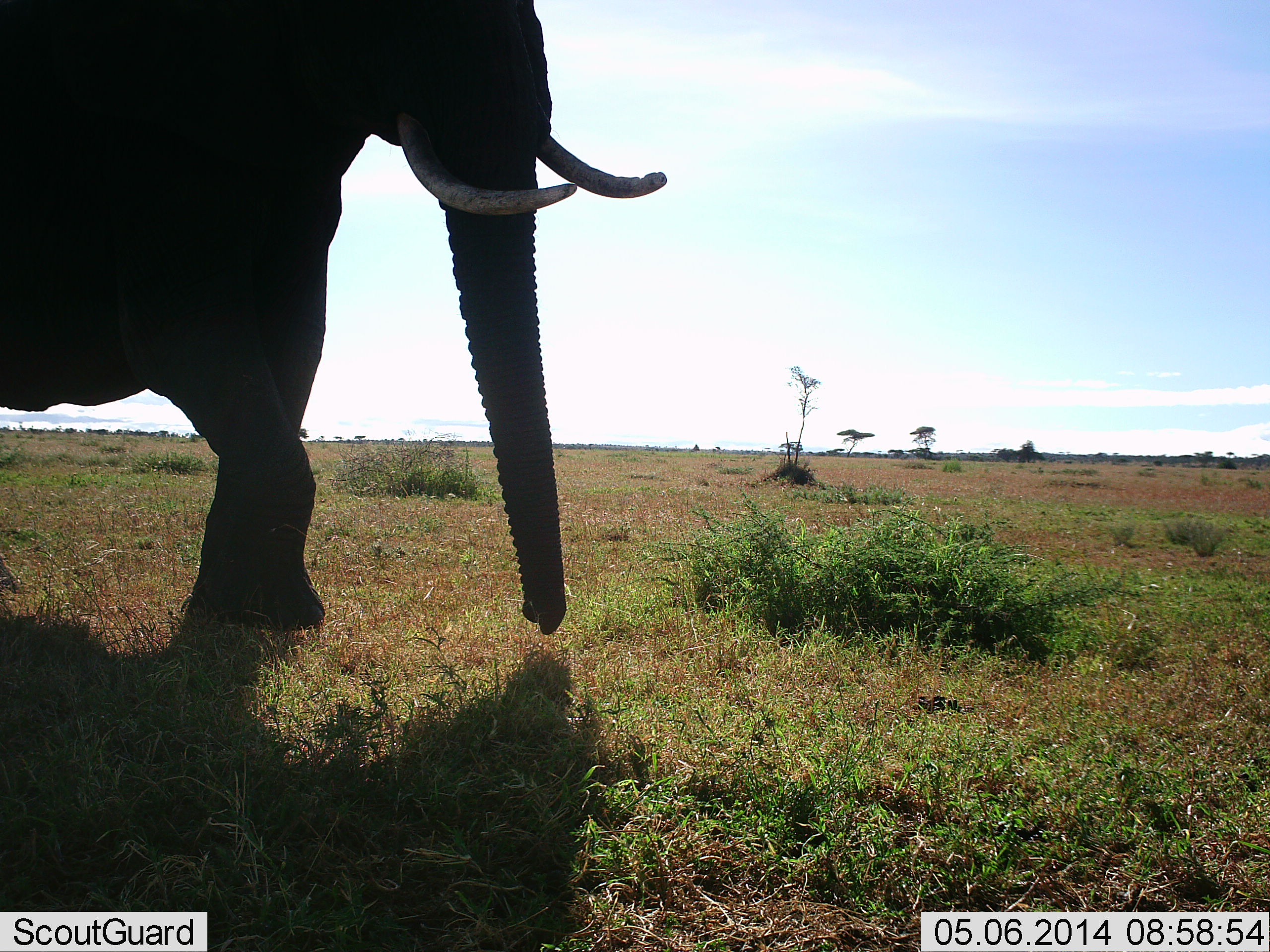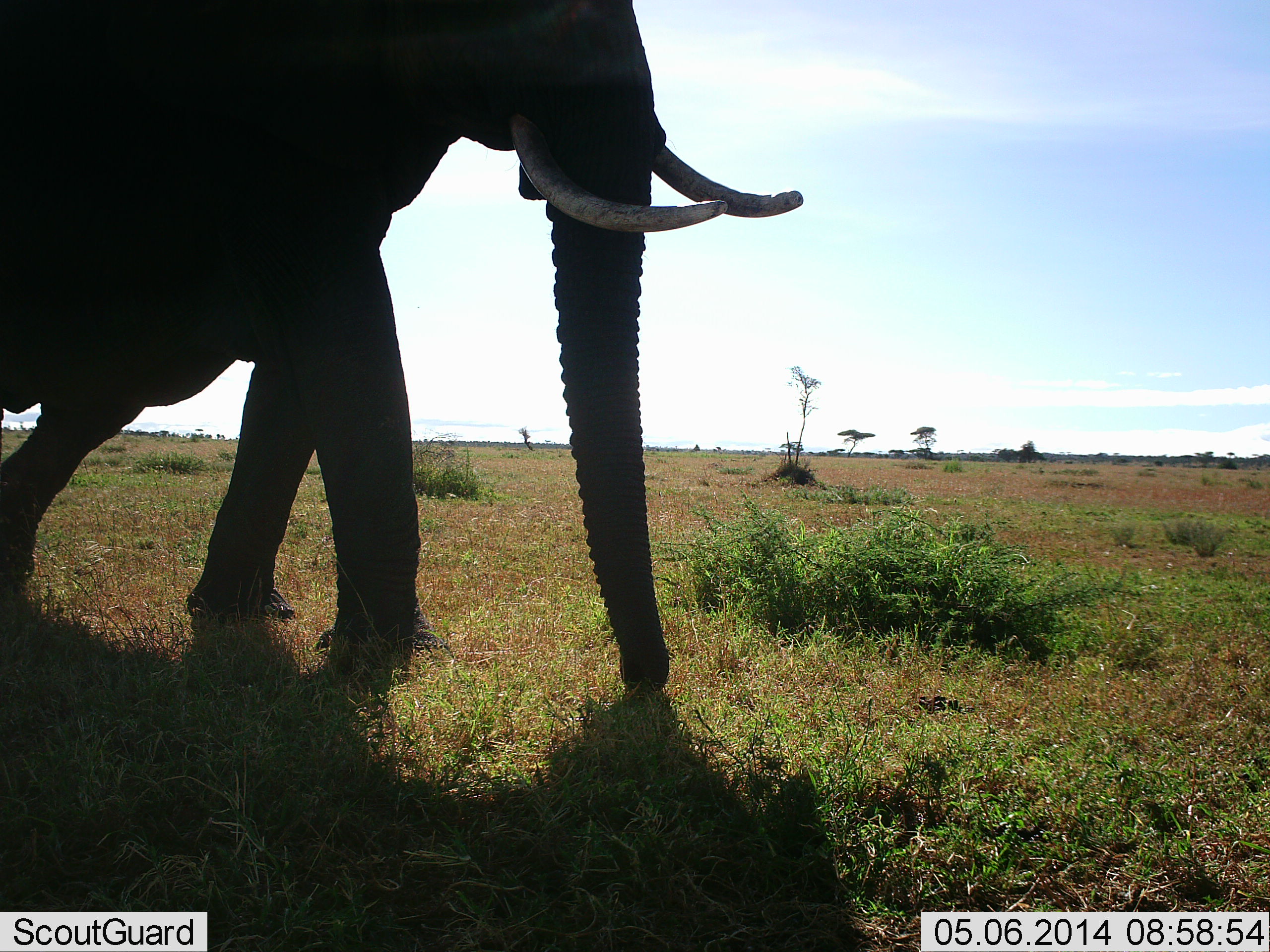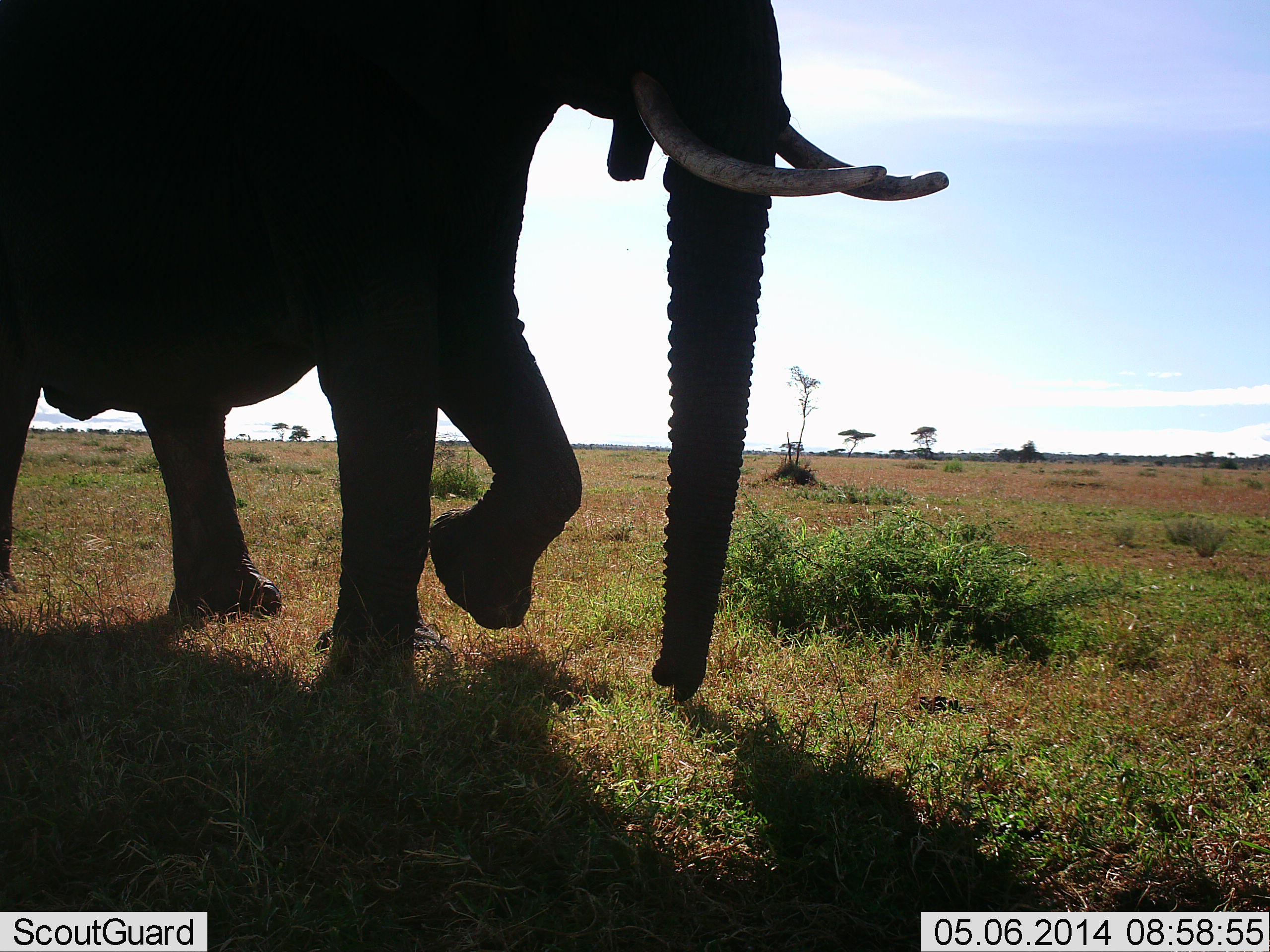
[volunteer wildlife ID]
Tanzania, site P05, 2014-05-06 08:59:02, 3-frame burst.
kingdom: Animalia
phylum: Chordata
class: Mammalia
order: Proboscidea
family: Elephantidae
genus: Loxodonta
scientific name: Loxodonta africana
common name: african bush elephant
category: elephant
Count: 1.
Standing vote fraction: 18%.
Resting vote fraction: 0%.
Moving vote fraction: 100%.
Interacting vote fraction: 0%.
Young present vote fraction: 0%.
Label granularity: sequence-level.